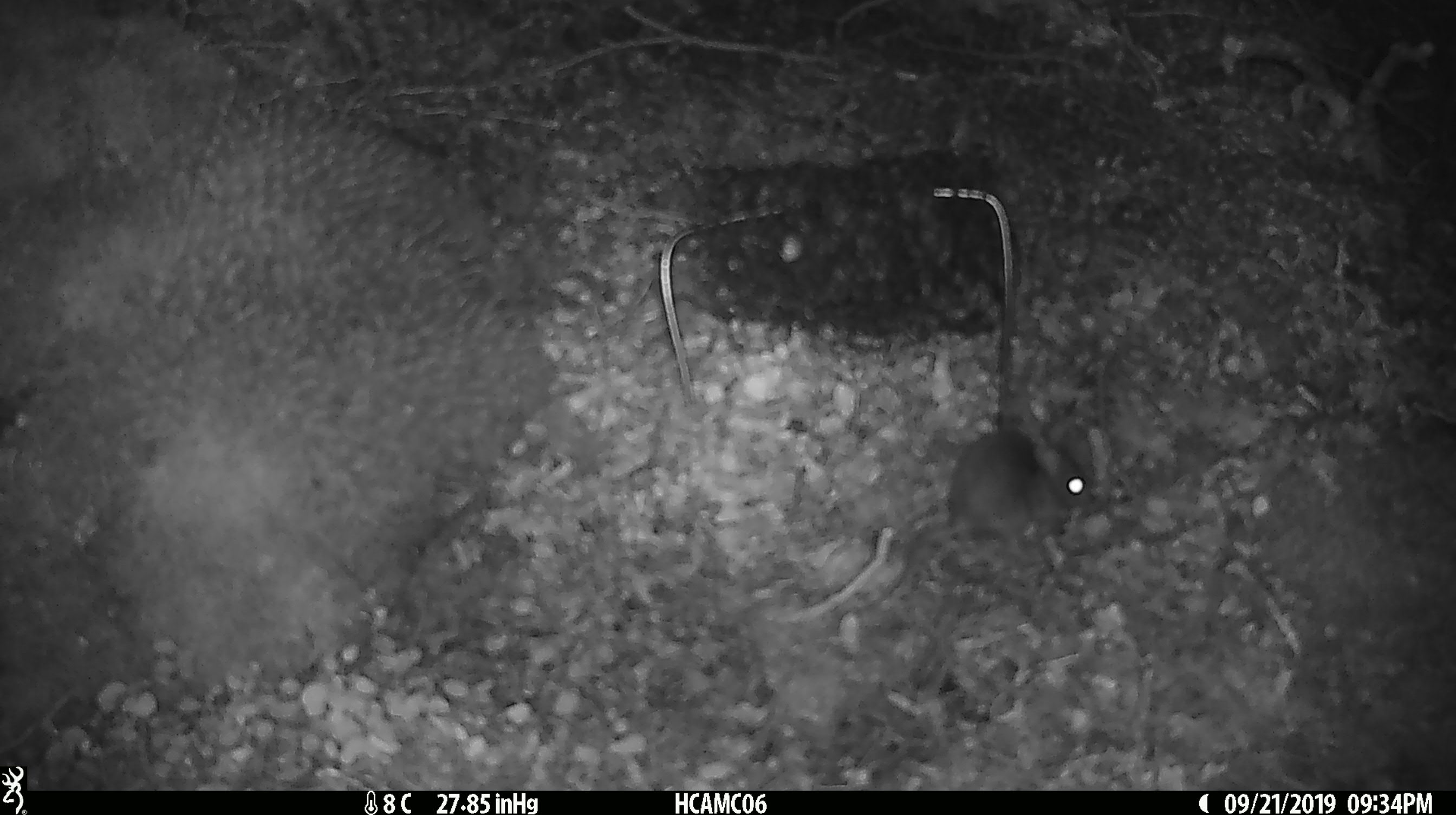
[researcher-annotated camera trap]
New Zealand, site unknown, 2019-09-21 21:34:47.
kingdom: Animalia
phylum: Chordata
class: Mammalia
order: Rodentia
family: Muridae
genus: Mus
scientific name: Mus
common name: mouse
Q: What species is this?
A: Mouse (Mus).